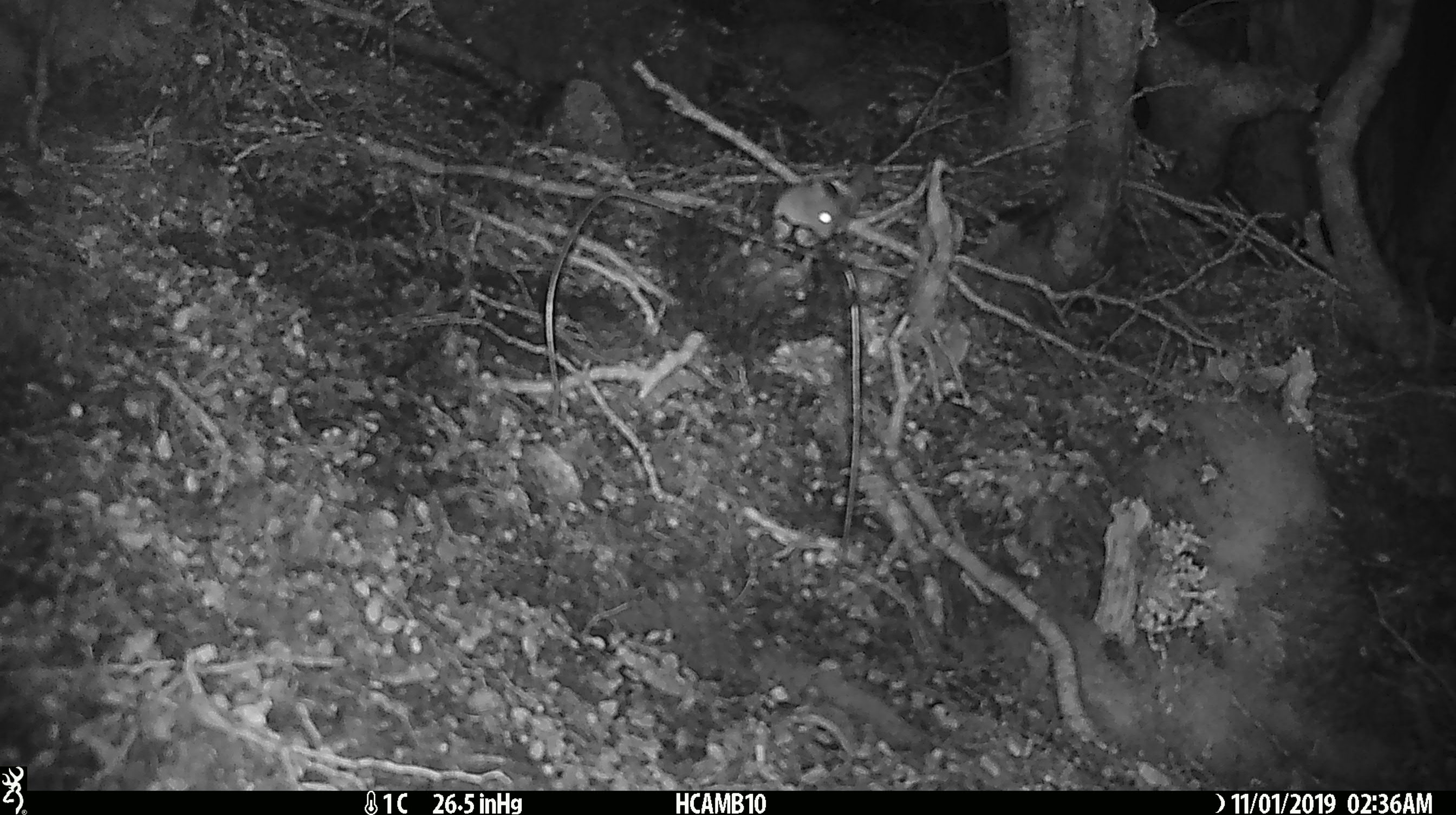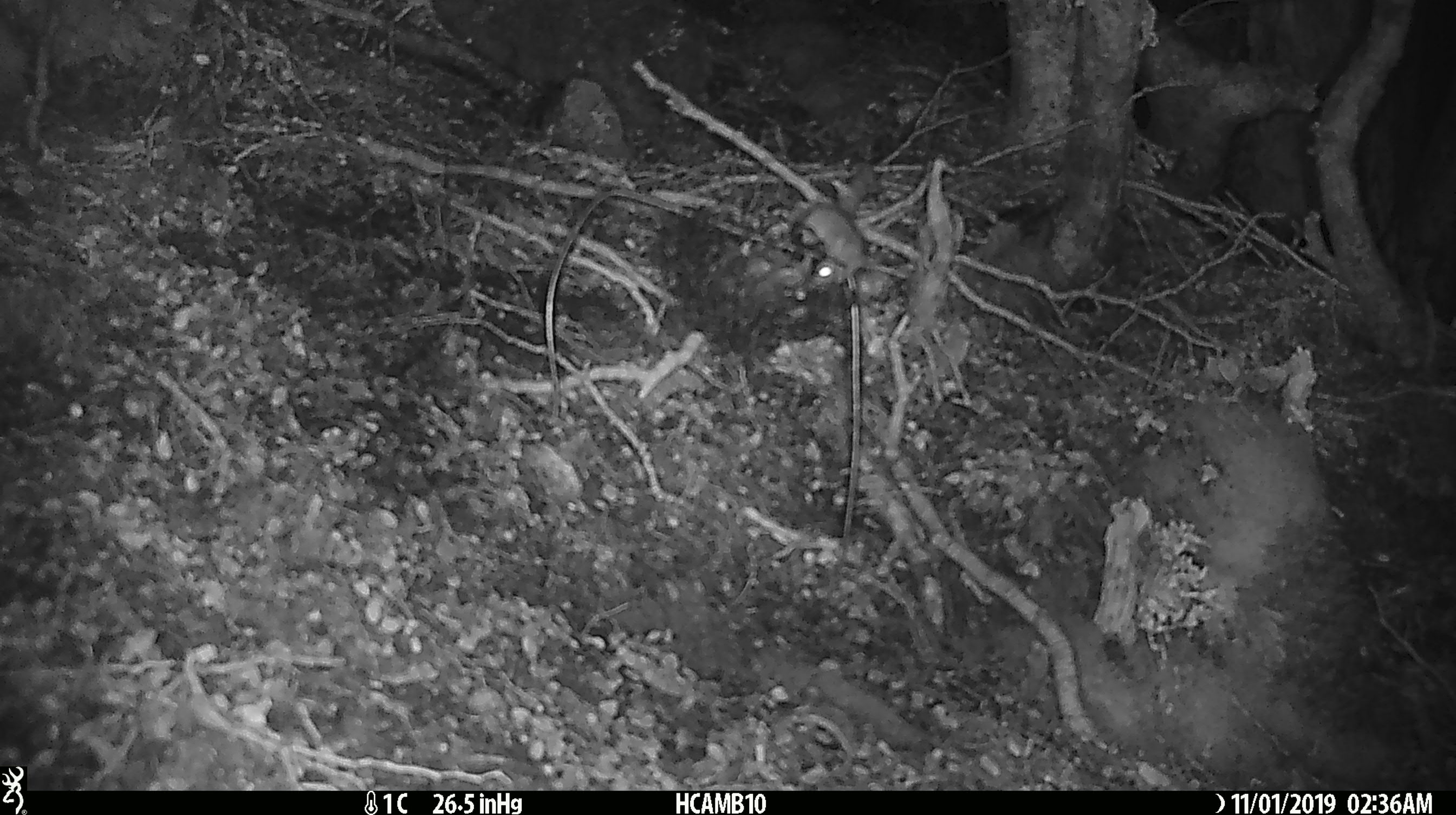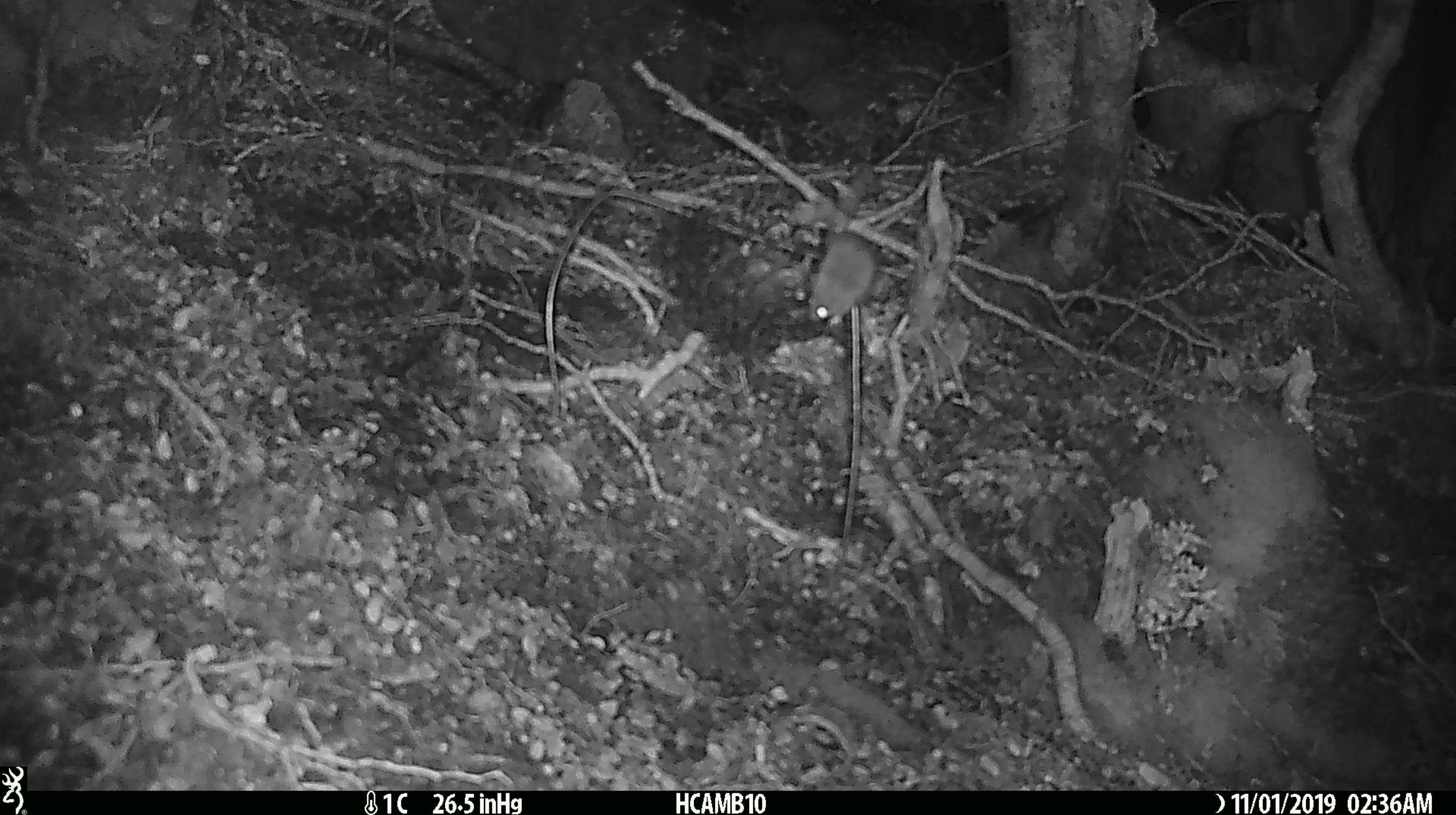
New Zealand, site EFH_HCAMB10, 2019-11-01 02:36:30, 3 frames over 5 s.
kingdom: Animalia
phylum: Chordata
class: Mammalia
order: Rodentia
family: Muridae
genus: Mus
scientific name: Mus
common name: mouse